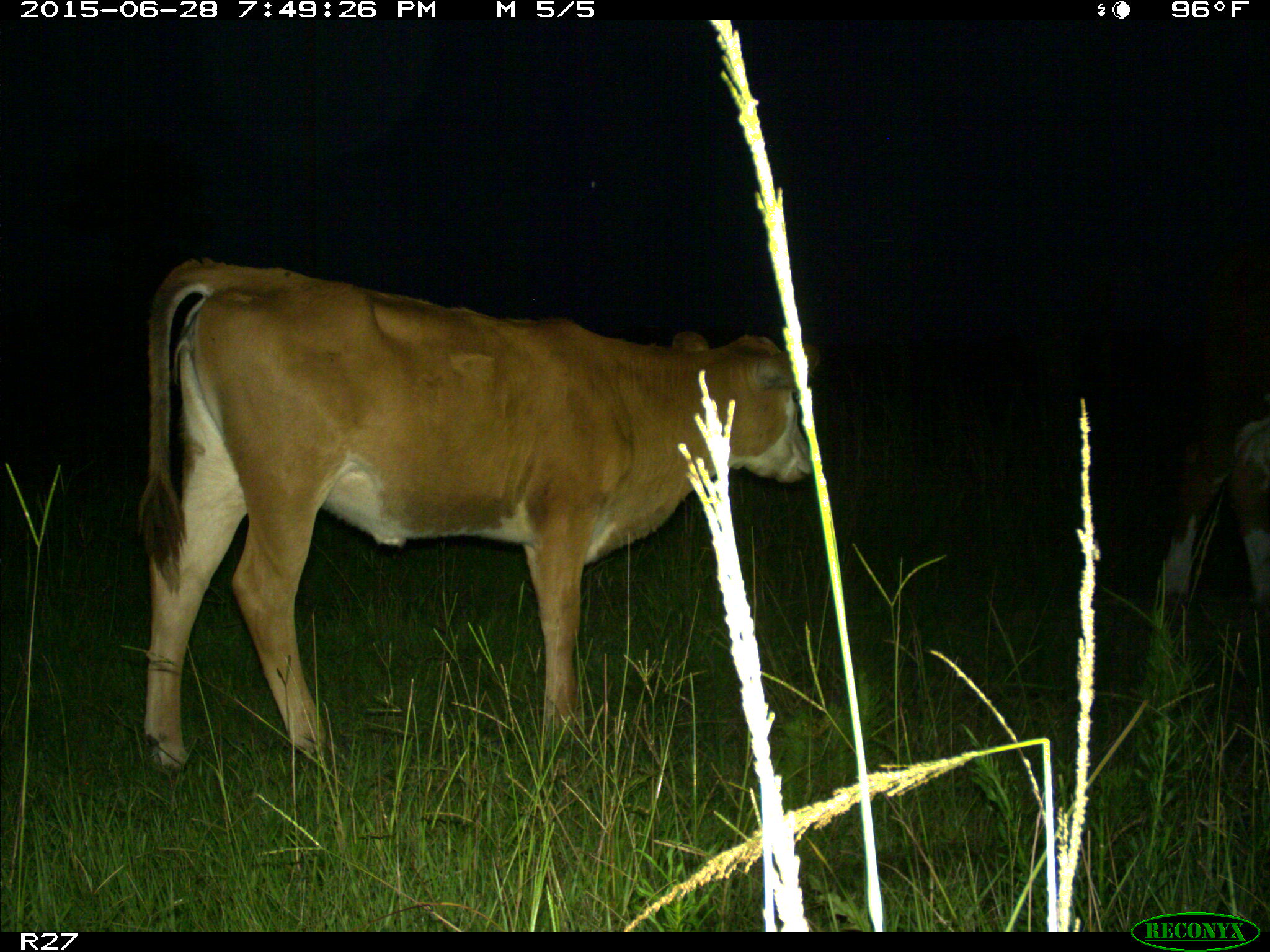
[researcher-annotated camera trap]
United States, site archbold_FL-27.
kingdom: Animalia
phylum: Chordata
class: Mammalia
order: Artiodactyla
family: Bovidae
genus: Bos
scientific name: Bos taurus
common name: domestic cow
Bos taurus (domestic cow).